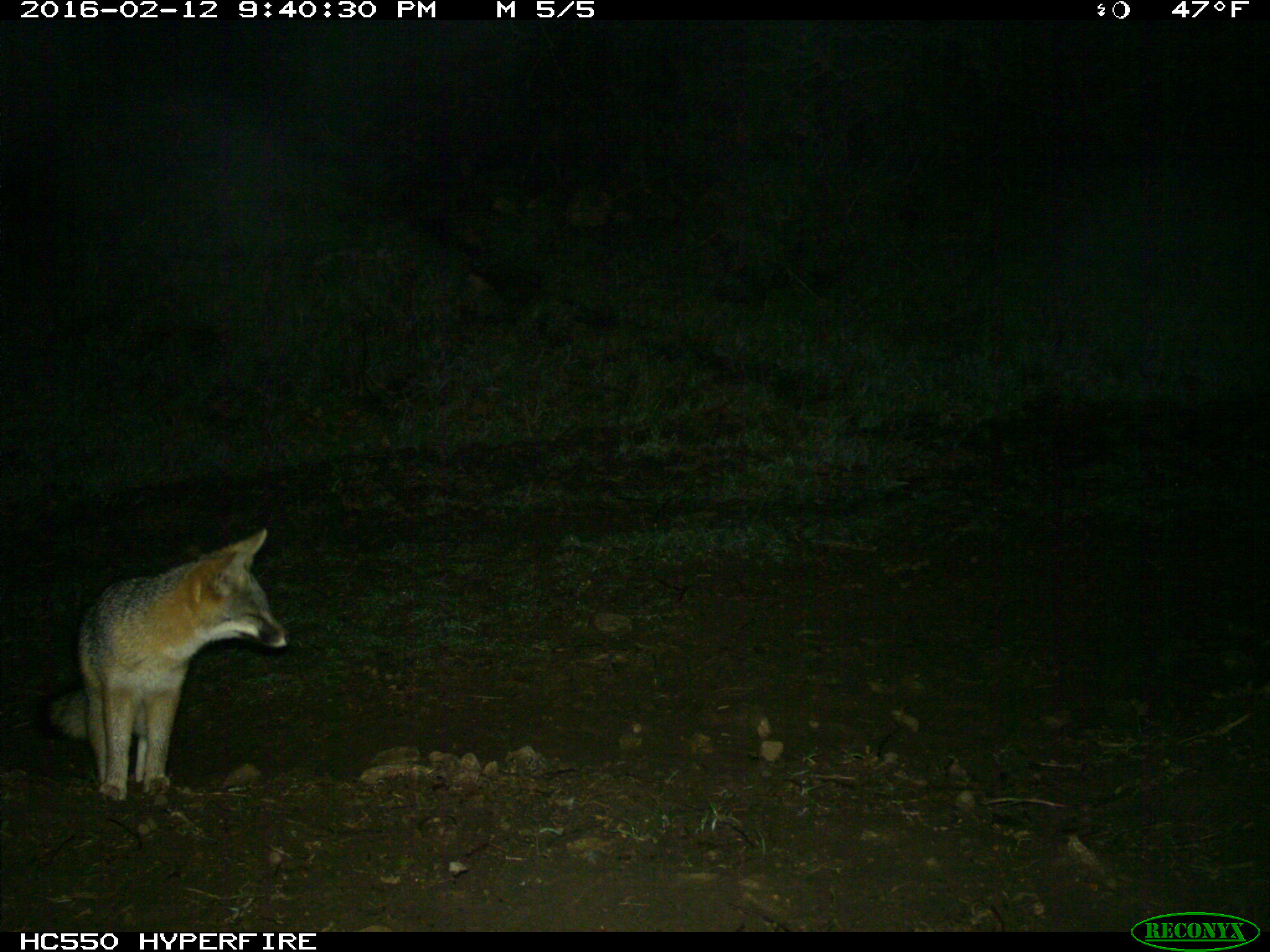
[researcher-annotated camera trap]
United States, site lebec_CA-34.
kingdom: Animalia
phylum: Chordata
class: Mammalia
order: Carnivora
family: Canidae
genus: Urocyon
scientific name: Urocyon cinereoargenteus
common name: gray fox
Urocyon cinereoargenteus (gray fox).